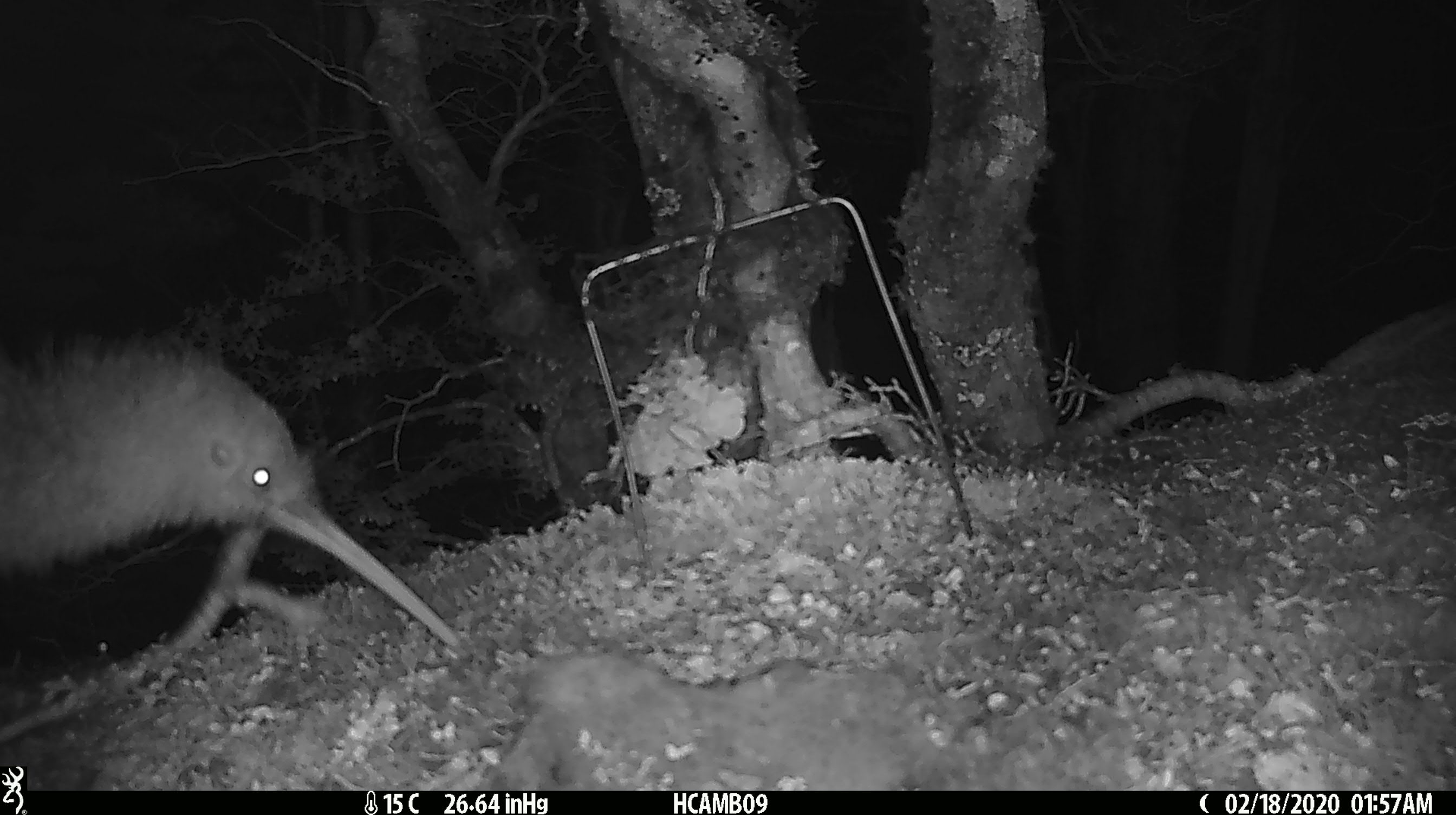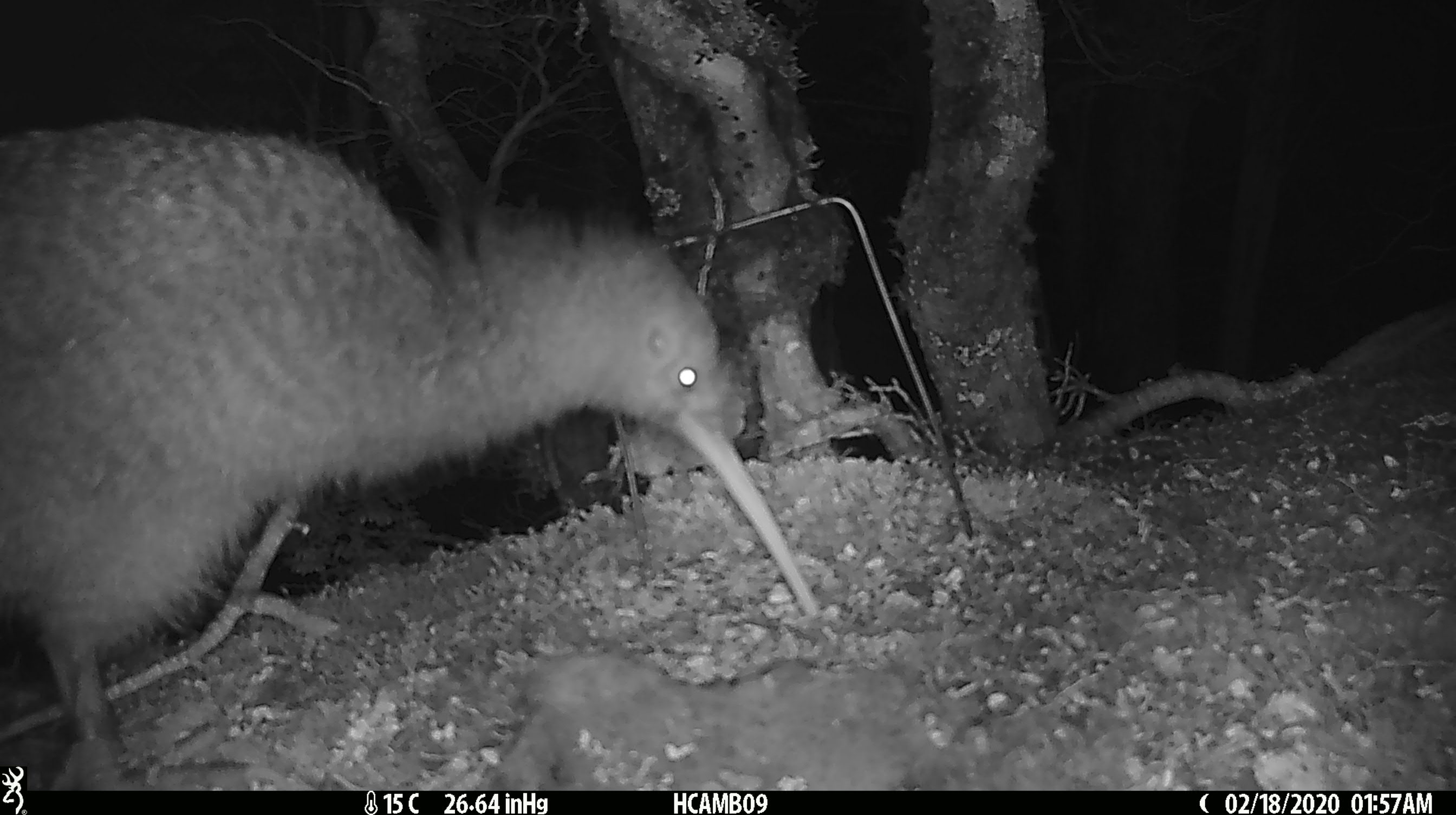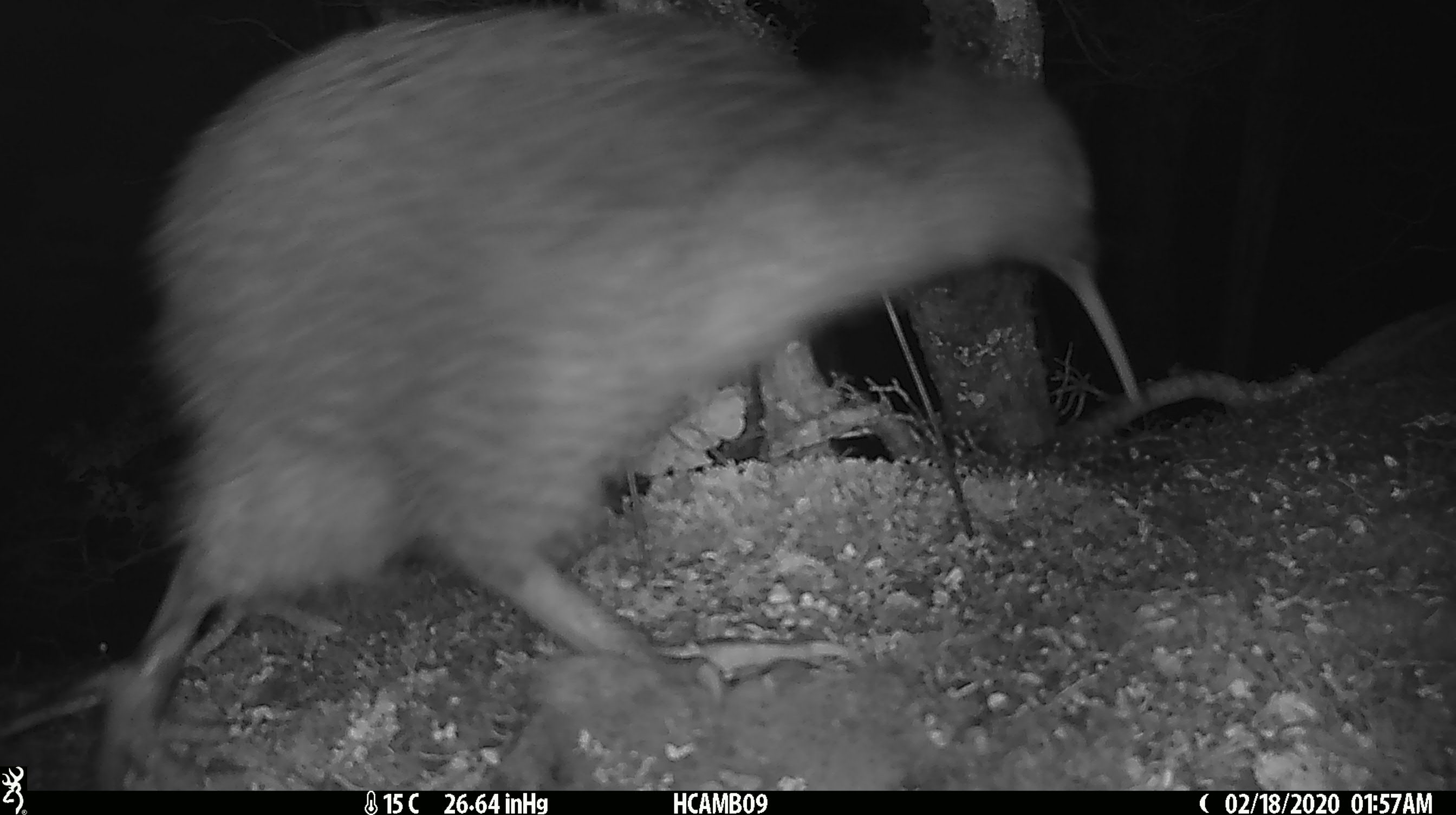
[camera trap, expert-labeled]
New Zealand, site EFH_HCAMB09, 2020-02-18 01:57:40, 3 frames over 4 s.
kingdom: Animalia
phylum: Chordata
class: Aves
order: Apterygiformes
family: Apterygidae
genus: Apteryx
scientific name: Apteryx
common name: kiwi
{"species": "kiwi (Apteryx)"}